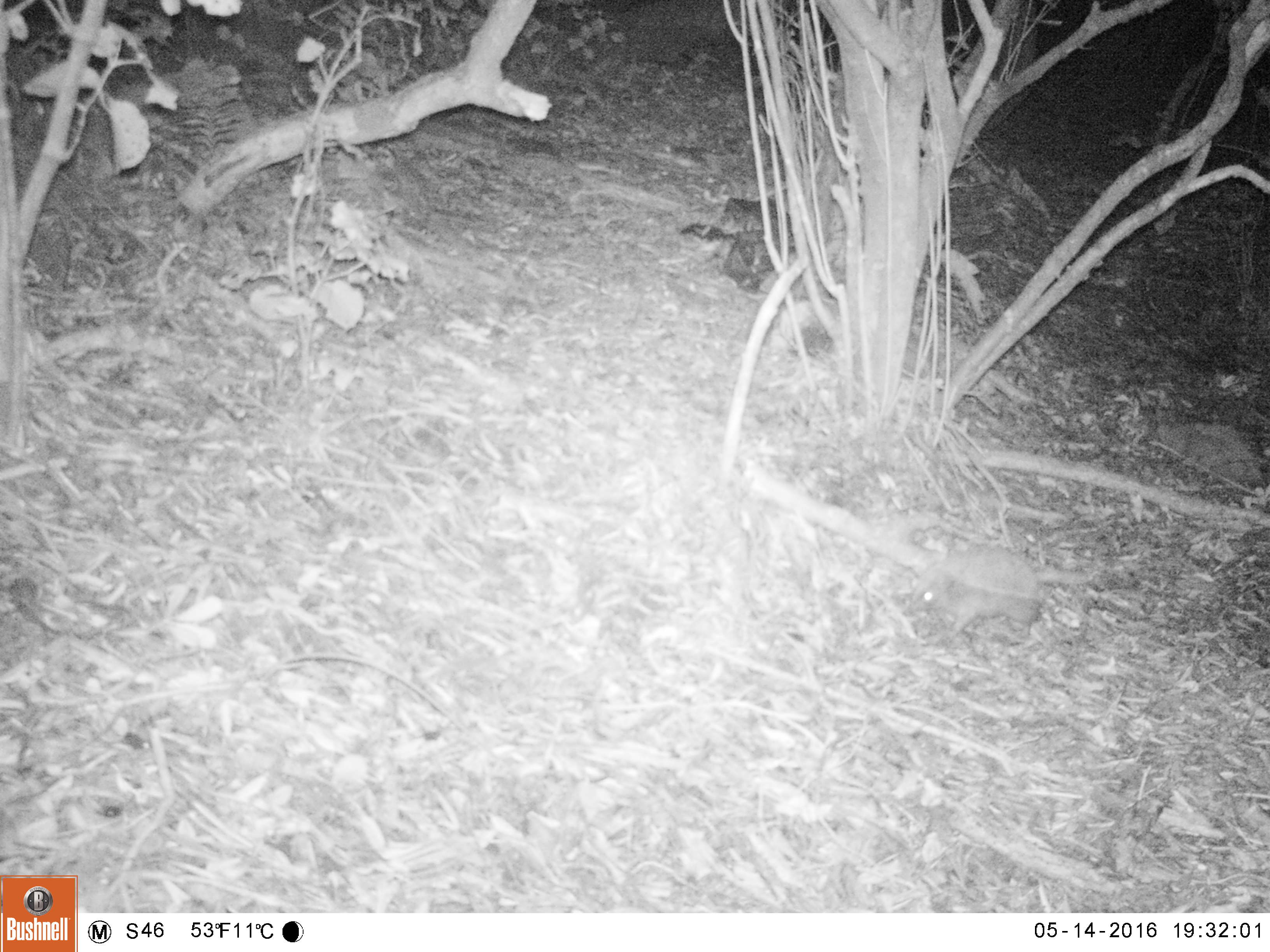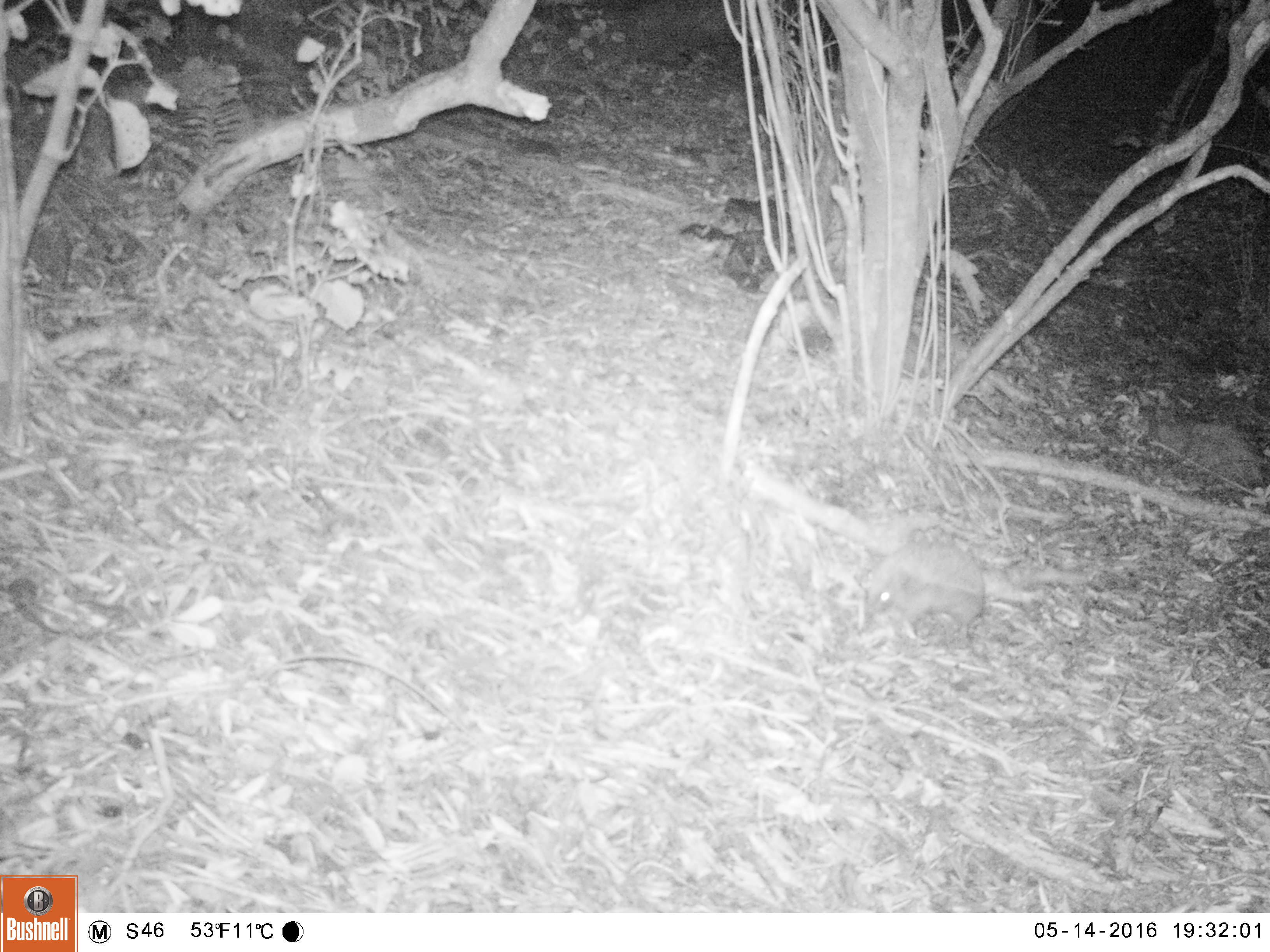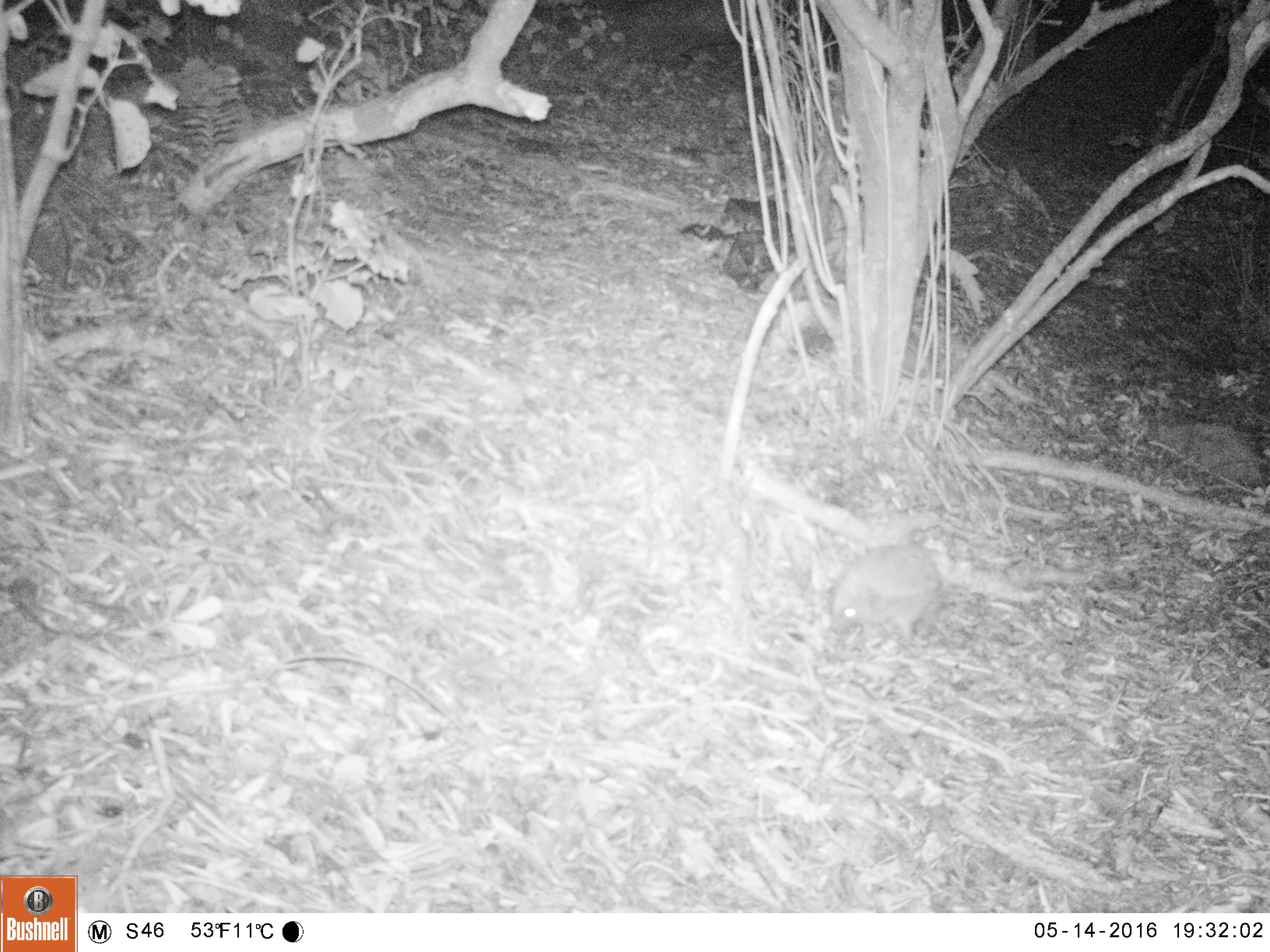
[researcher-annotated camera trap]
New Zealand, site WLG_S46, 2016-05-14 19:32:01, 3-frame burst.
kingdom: Animalia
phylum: Chordata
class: Mammalia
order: Eulipotyphla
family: Erinaceidae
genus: Erinaceus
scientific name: Erinaceus europaeus europaeus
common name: european hedgehog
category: hedgehog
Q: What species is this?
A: Hedgehog (european hedgehog) (Erinaceus europaeus europaeus).